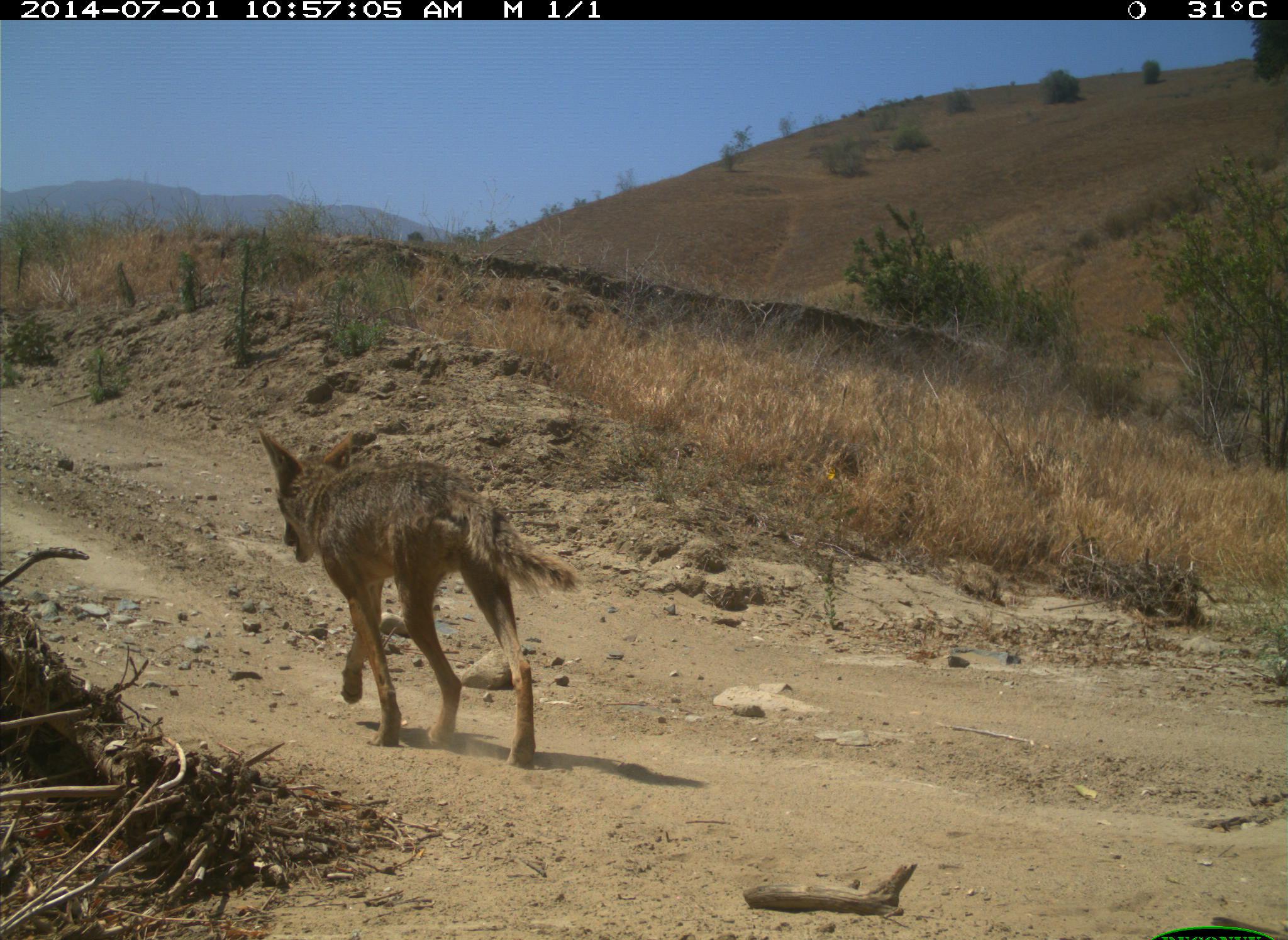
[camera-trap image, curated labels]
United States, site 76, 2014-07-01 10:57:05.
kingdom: Animalia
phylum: Chordata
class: Mammalia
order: Carnivora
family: Canidae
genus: Canis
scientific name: Canis latrans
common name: coyote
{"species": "coyote (Canis latrans)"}